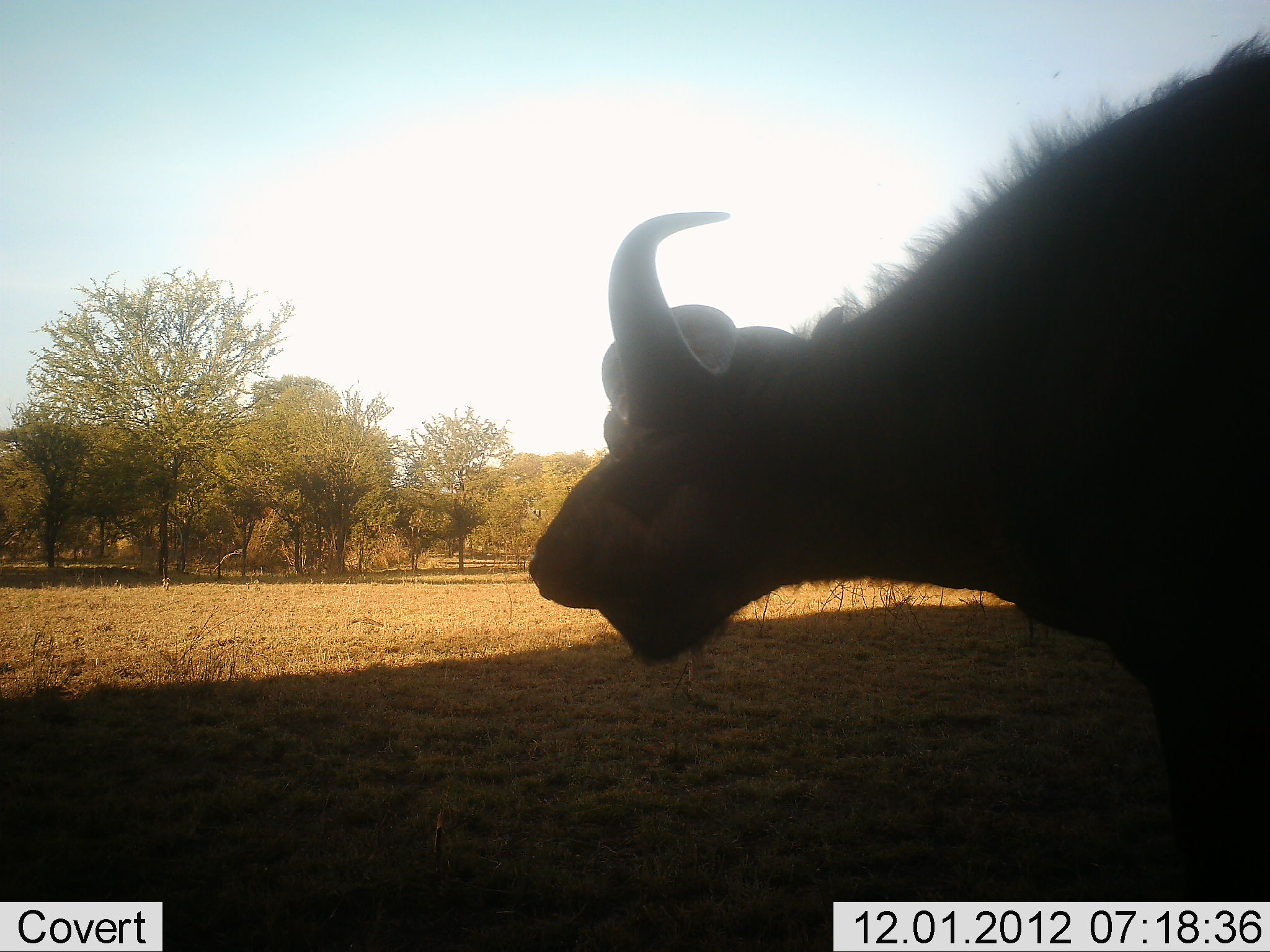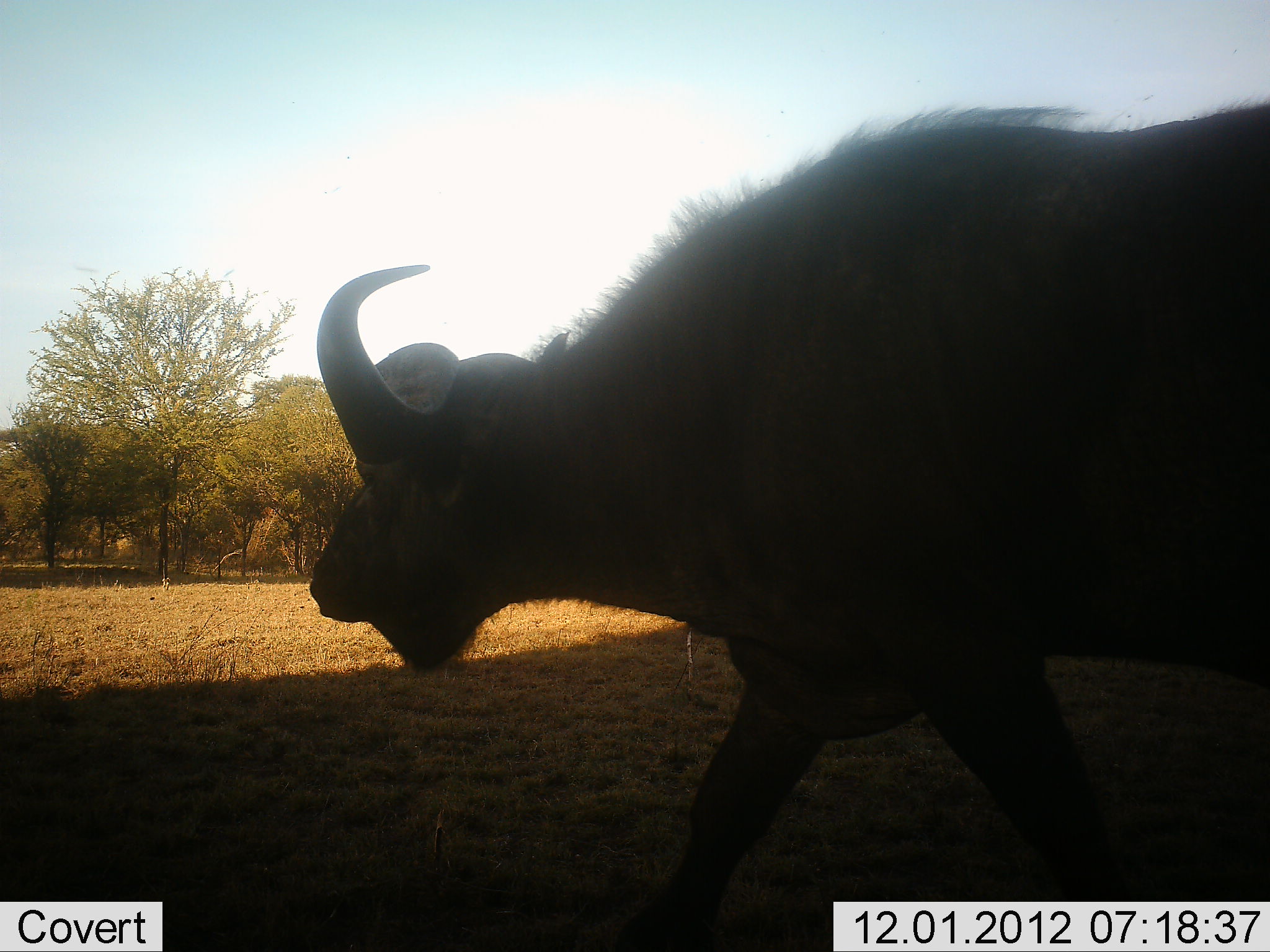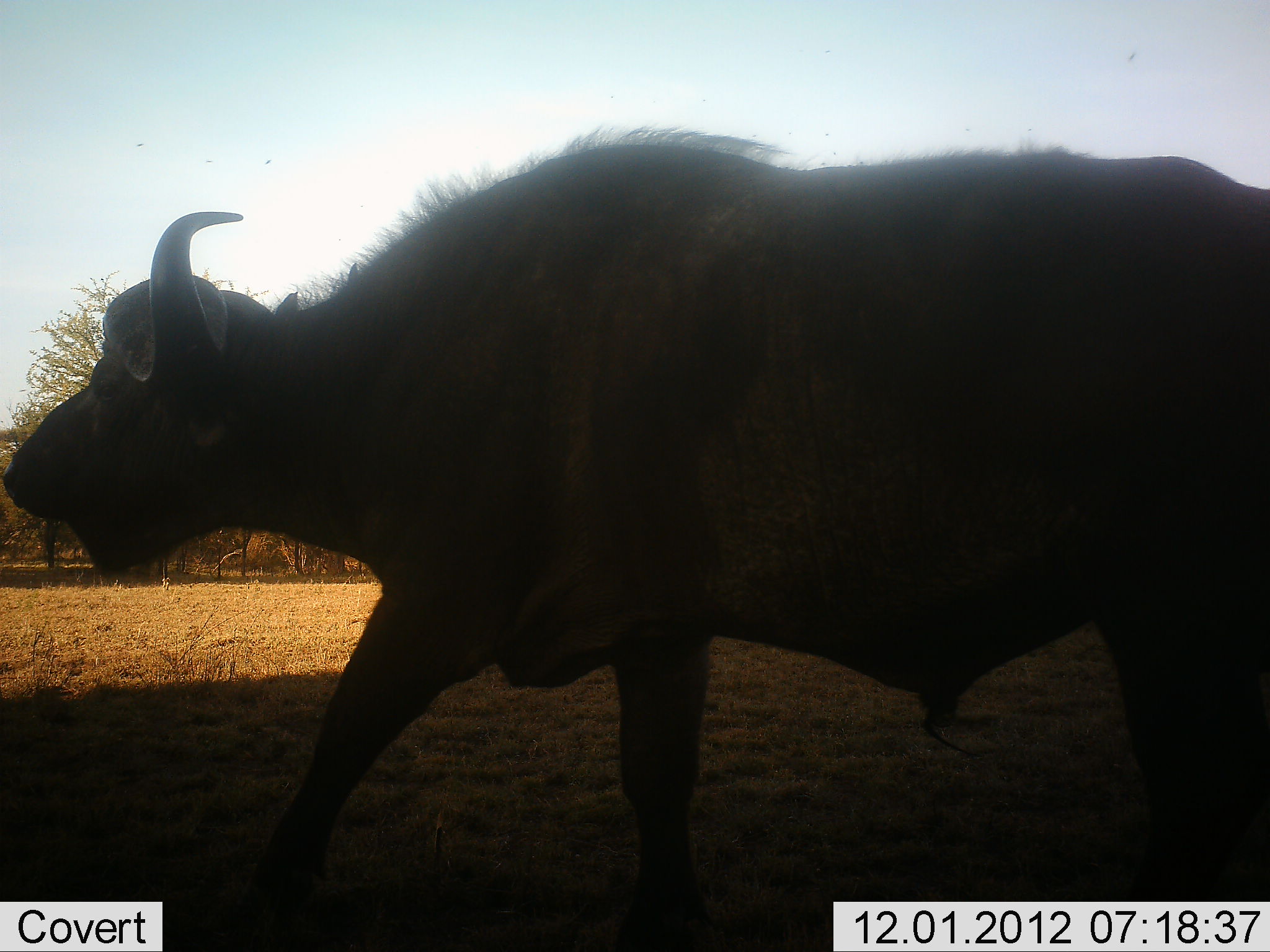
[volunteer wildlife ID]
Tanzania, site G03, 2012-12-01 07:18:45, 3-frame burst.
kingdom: Animalia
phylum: Chordata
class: Mammalia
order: Artiodactyla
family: Bovidae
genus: Syncerus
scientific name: Syncerus caffer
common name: cape buffalo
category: buffalo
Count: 1.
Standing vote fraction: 5%.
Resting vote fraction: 0%.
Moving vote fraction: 95%.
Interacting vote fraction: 0%.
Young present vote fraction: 0%.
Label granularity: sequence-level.